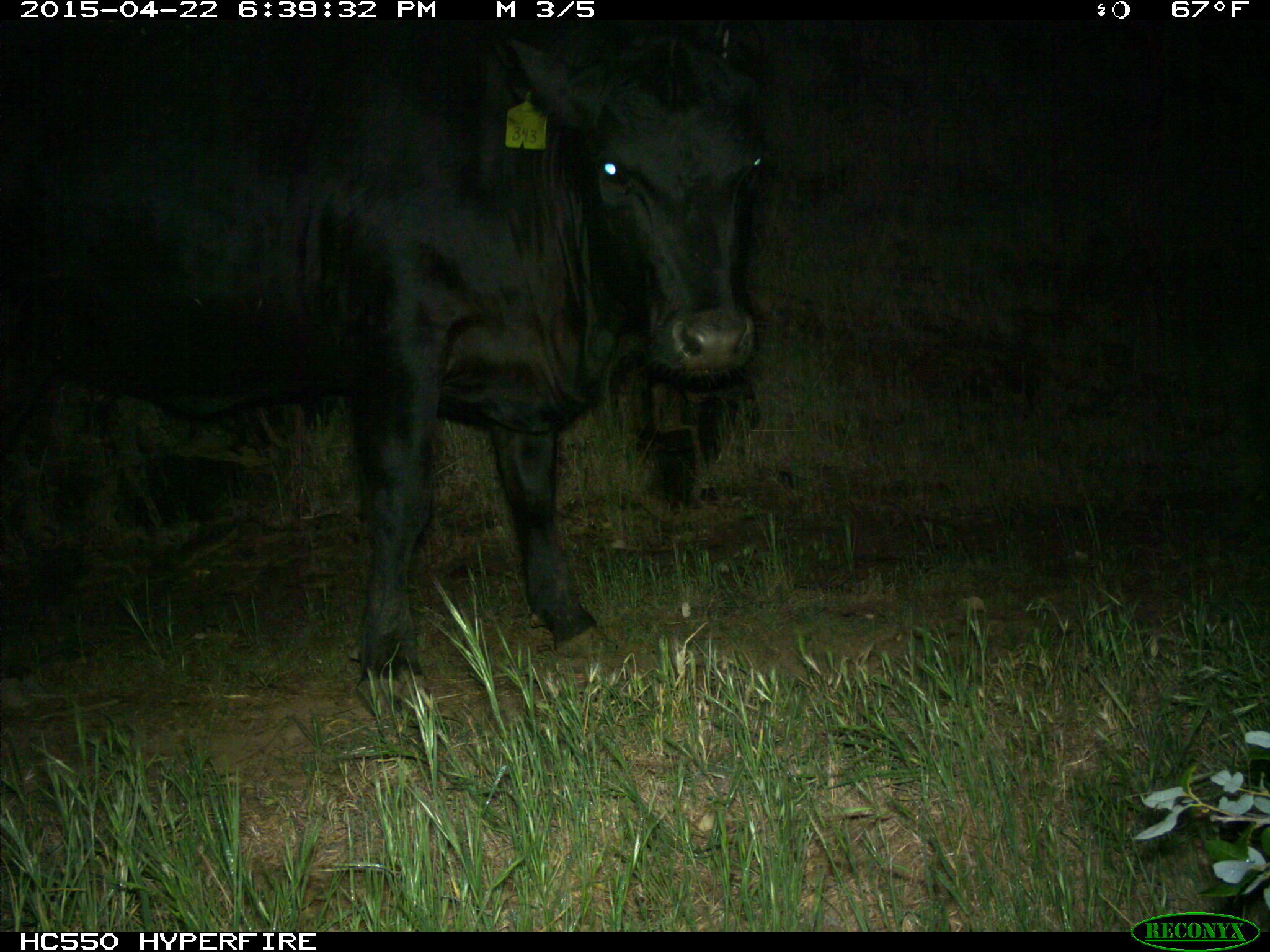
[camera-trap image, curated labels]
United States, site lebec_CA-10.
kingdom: Animalia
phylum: Chordata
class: Mammalia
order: Artiodactyla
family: Bovidae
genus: Bos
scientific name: Bos taurus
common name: domestic cow